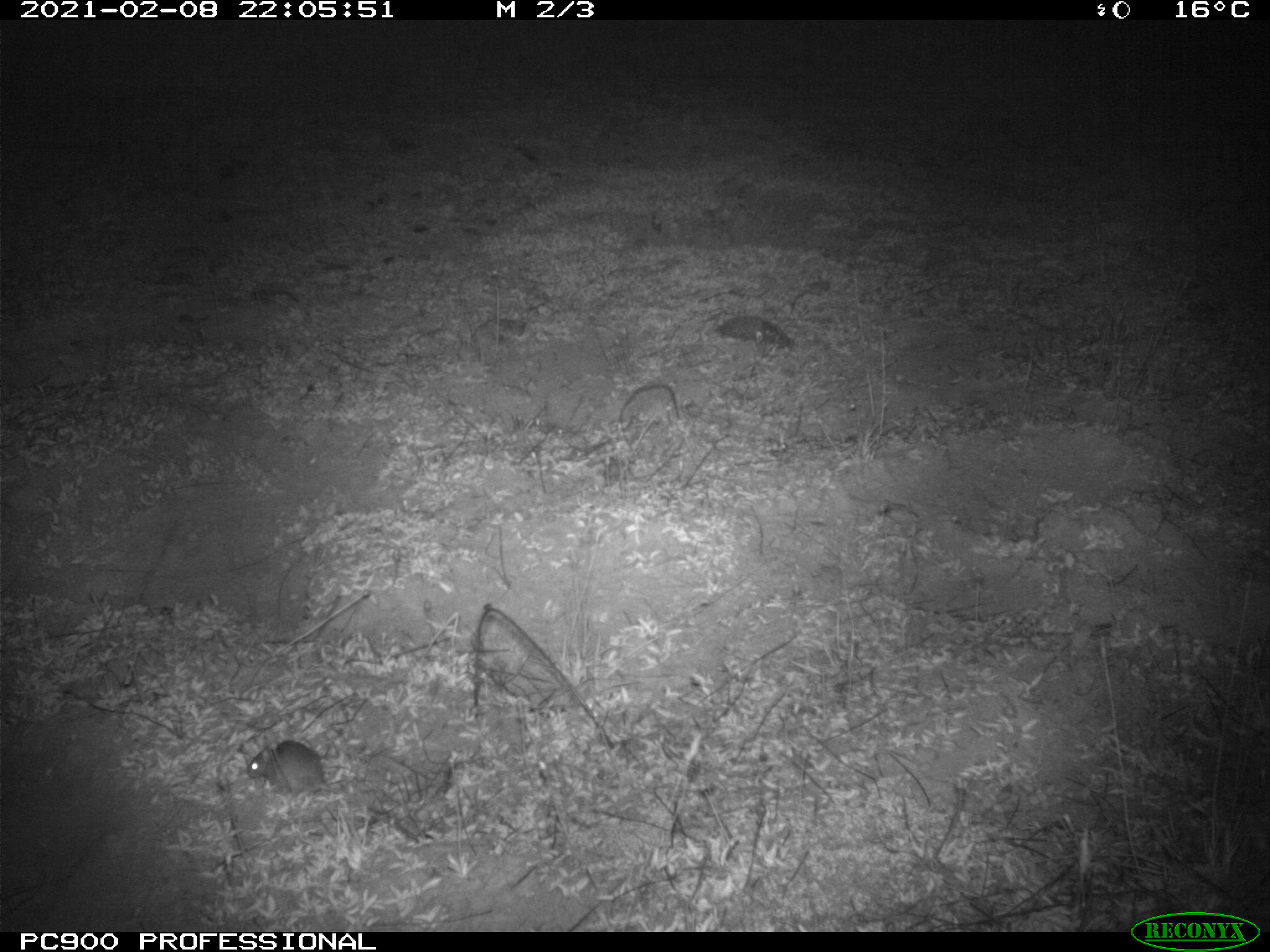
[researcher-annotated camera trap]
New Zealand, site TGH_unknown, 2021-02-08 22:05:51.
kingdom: Animalia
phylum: Chordata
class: Mammalia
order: Rodentia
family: Muridae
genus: Mus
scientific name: Mus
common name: mouse